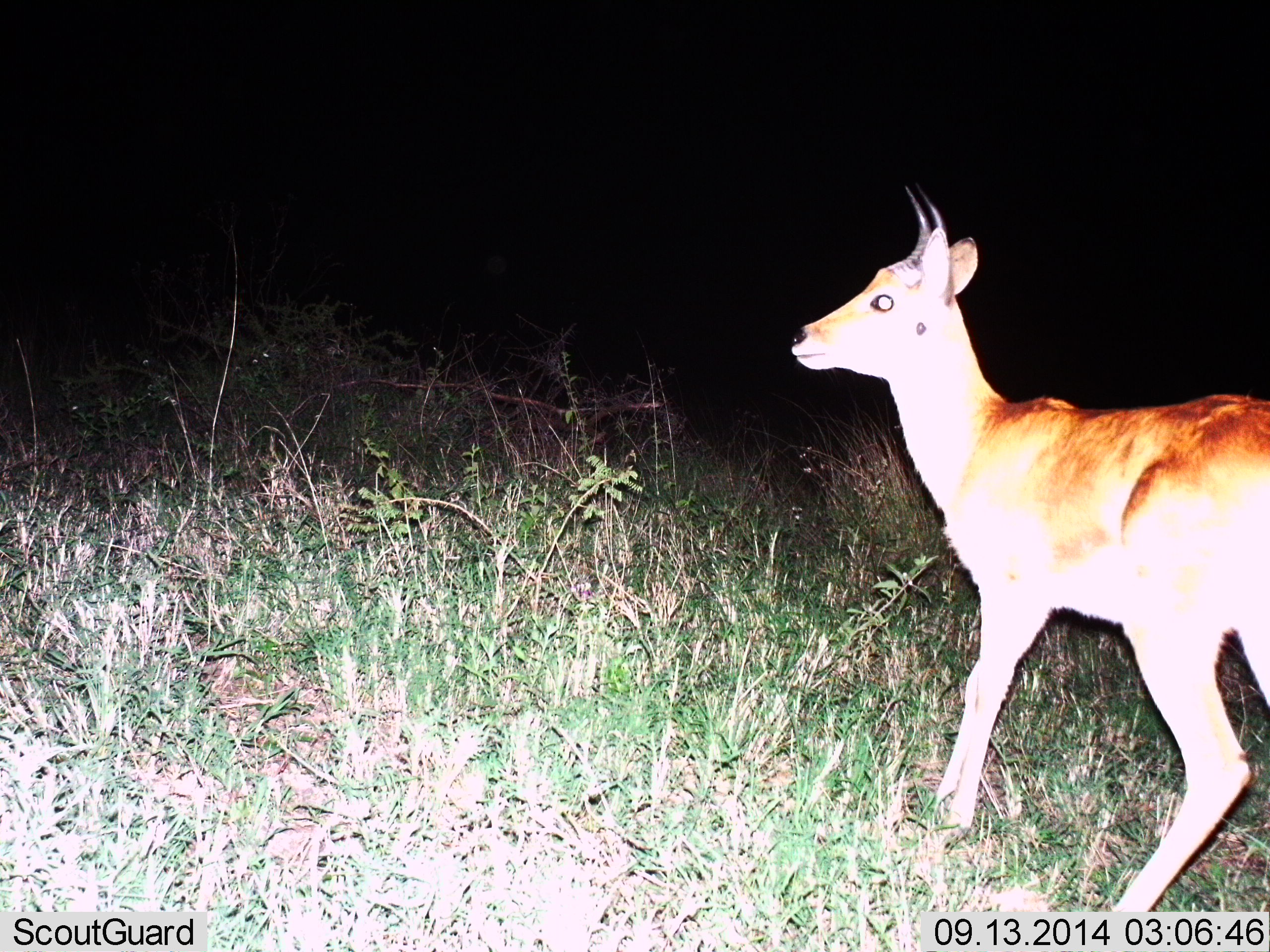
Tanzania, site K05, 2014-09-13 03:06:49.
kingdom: Animalia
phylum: Chordata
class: Mammalia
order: Artiodactyla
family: Bovidae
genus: Redunca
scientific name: Redunca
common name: reedbuck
Reedbuck (Redunca), count 1. Behavior (volunteer vote fractions): standing 100%, resting 0%, moving 0%, interacting 0%. Young present (vote fraction): 0%. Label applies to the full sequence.